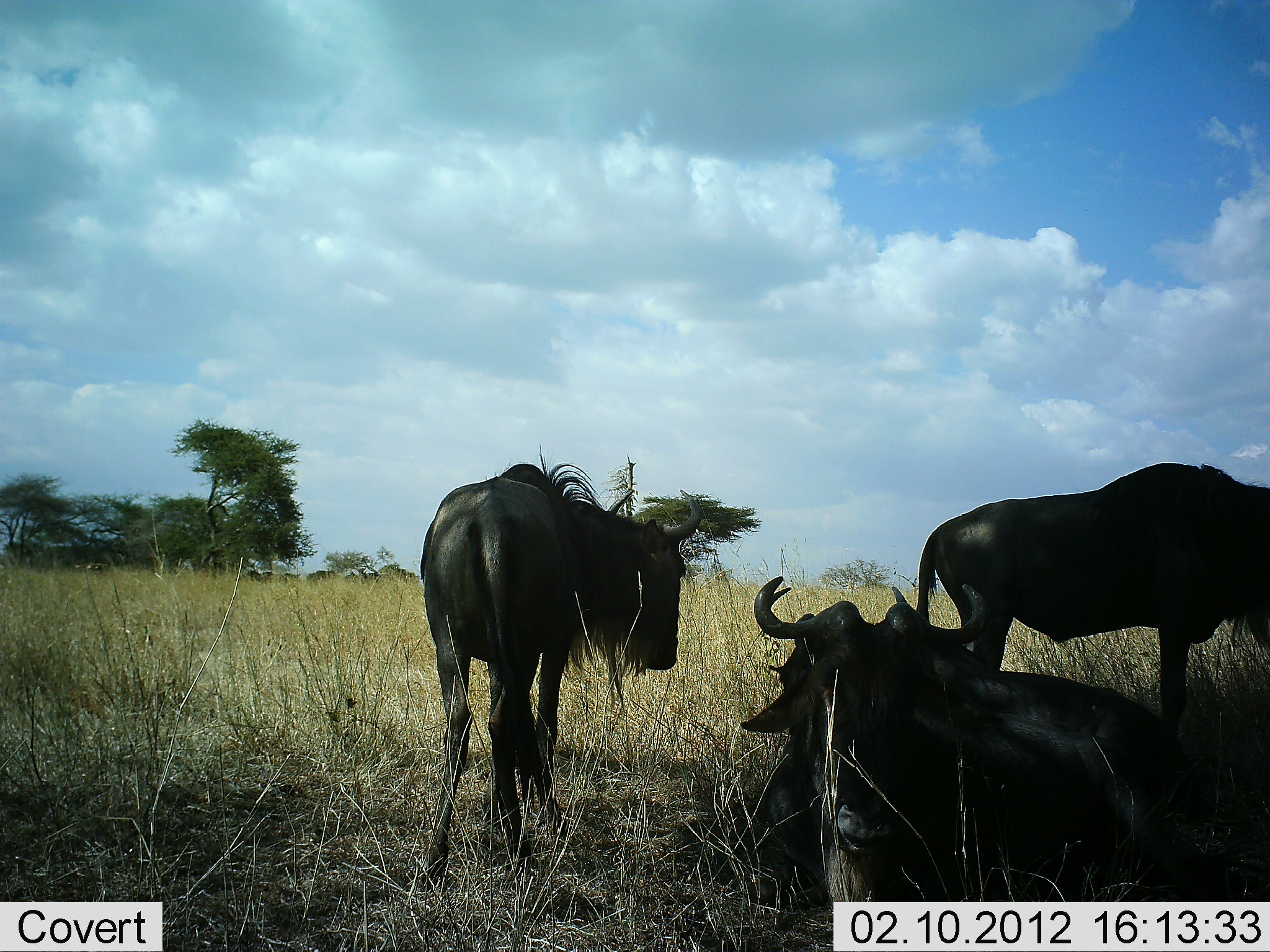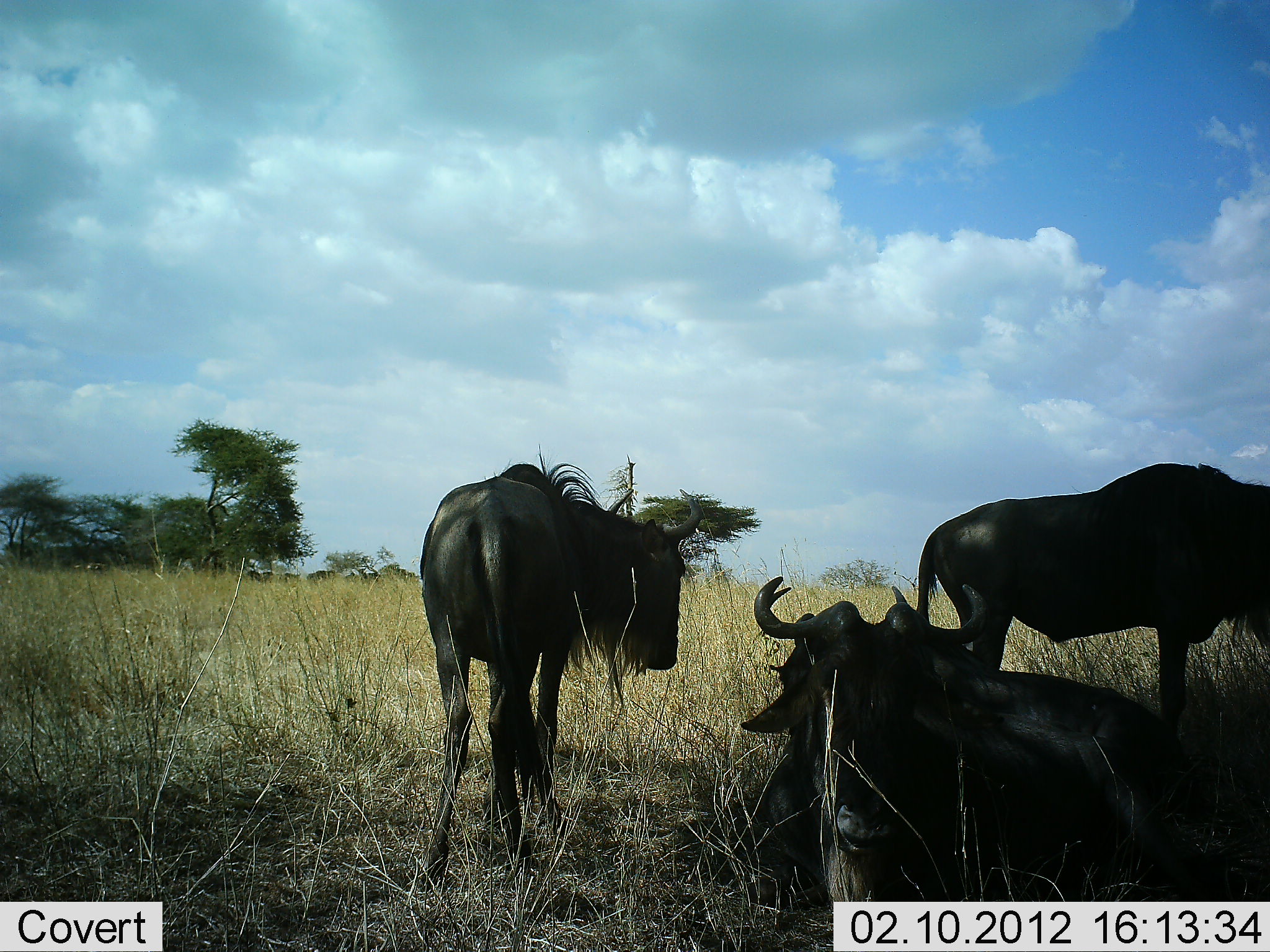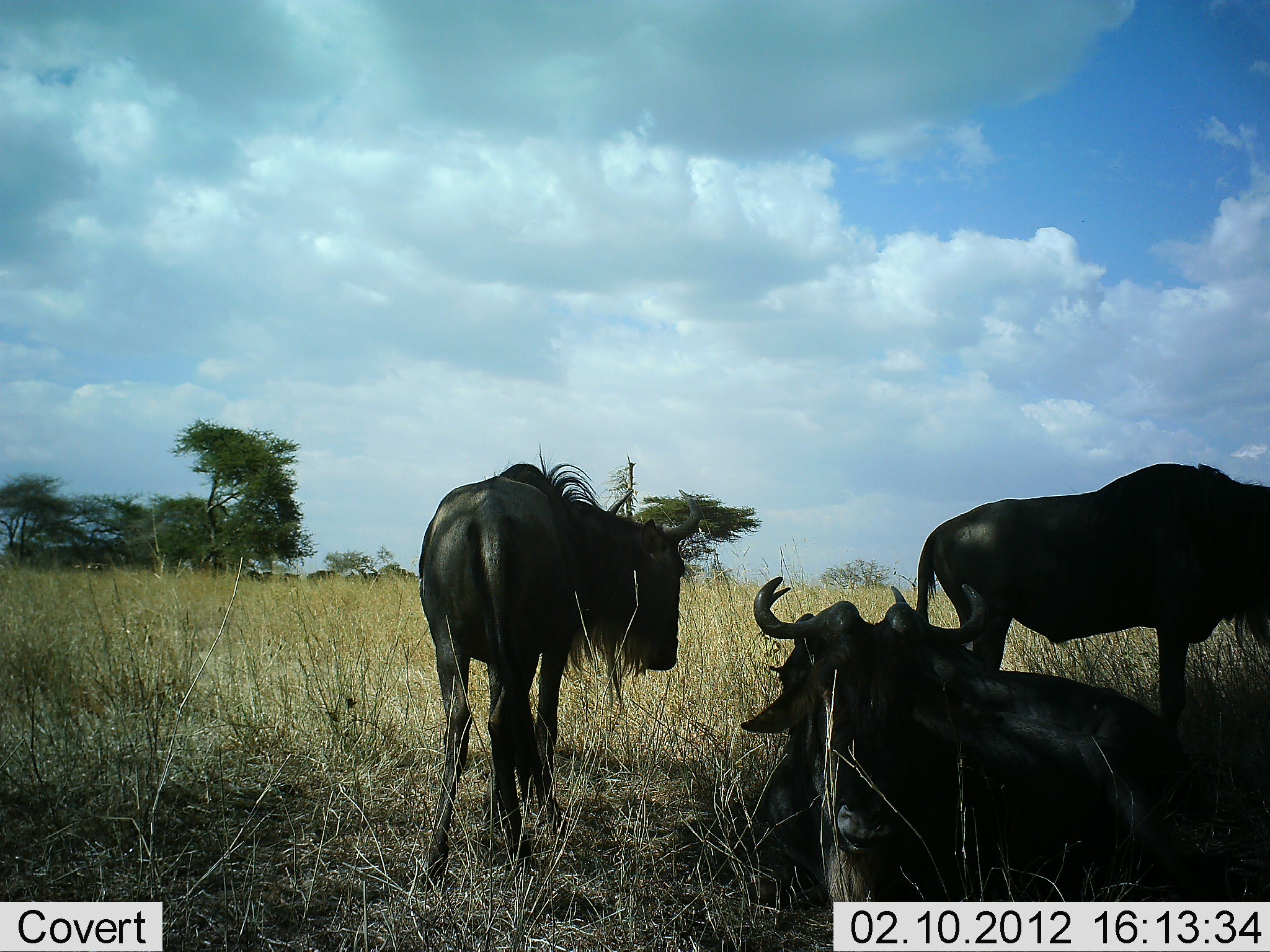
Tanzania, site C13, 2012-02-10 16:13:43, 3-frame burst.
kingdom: Animalia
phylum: Chordata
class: Mammalia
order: Artiodactyla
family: Bovidae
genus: Connochaetes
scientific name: Connochaetes taurinus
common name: blue wildebeest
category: wildebeest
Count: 3.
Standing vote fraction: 89%.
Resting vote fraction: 94%.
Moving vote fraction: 0%.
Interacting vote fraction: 0%.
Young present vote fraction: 0%.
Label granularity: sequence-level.